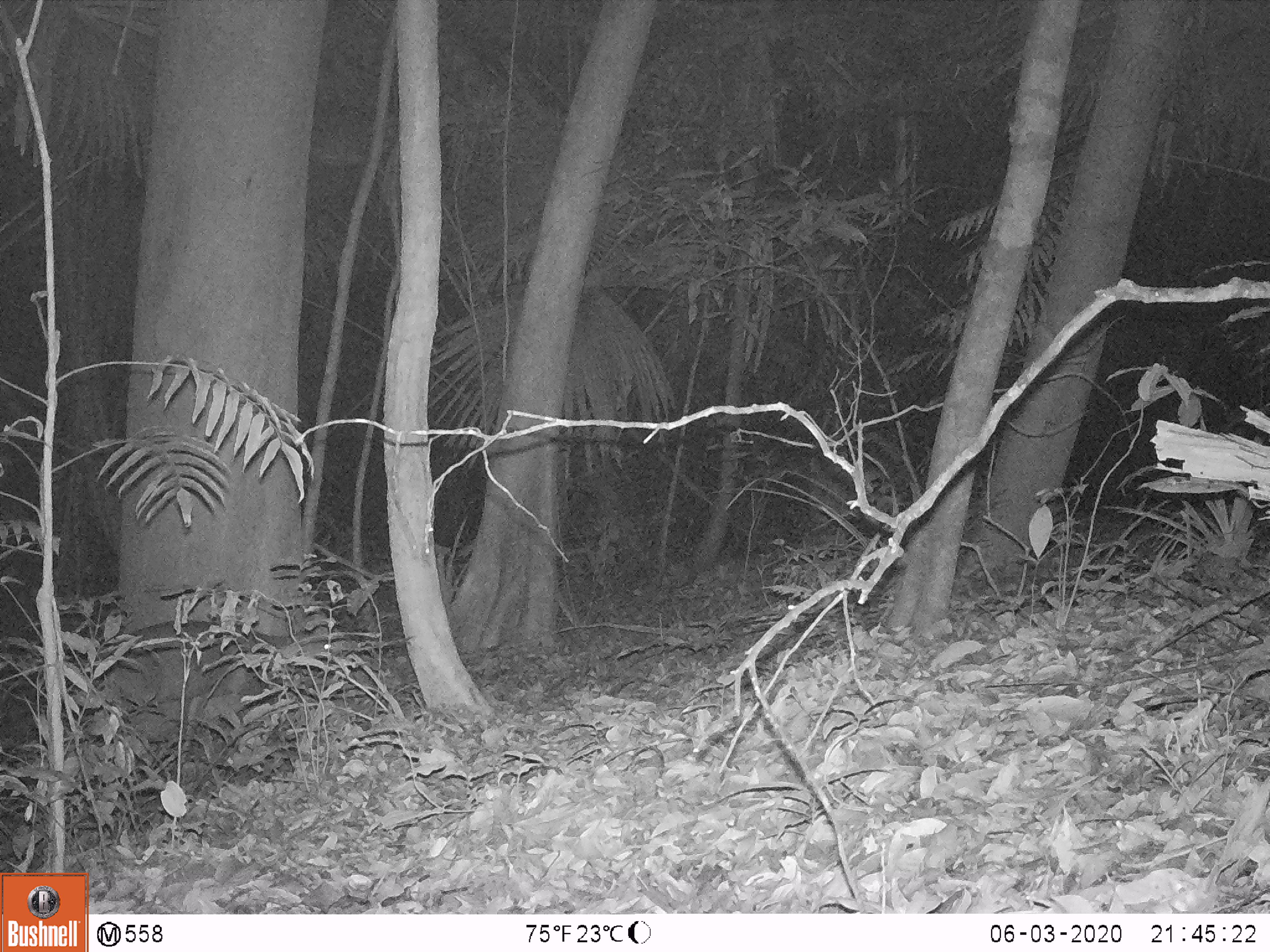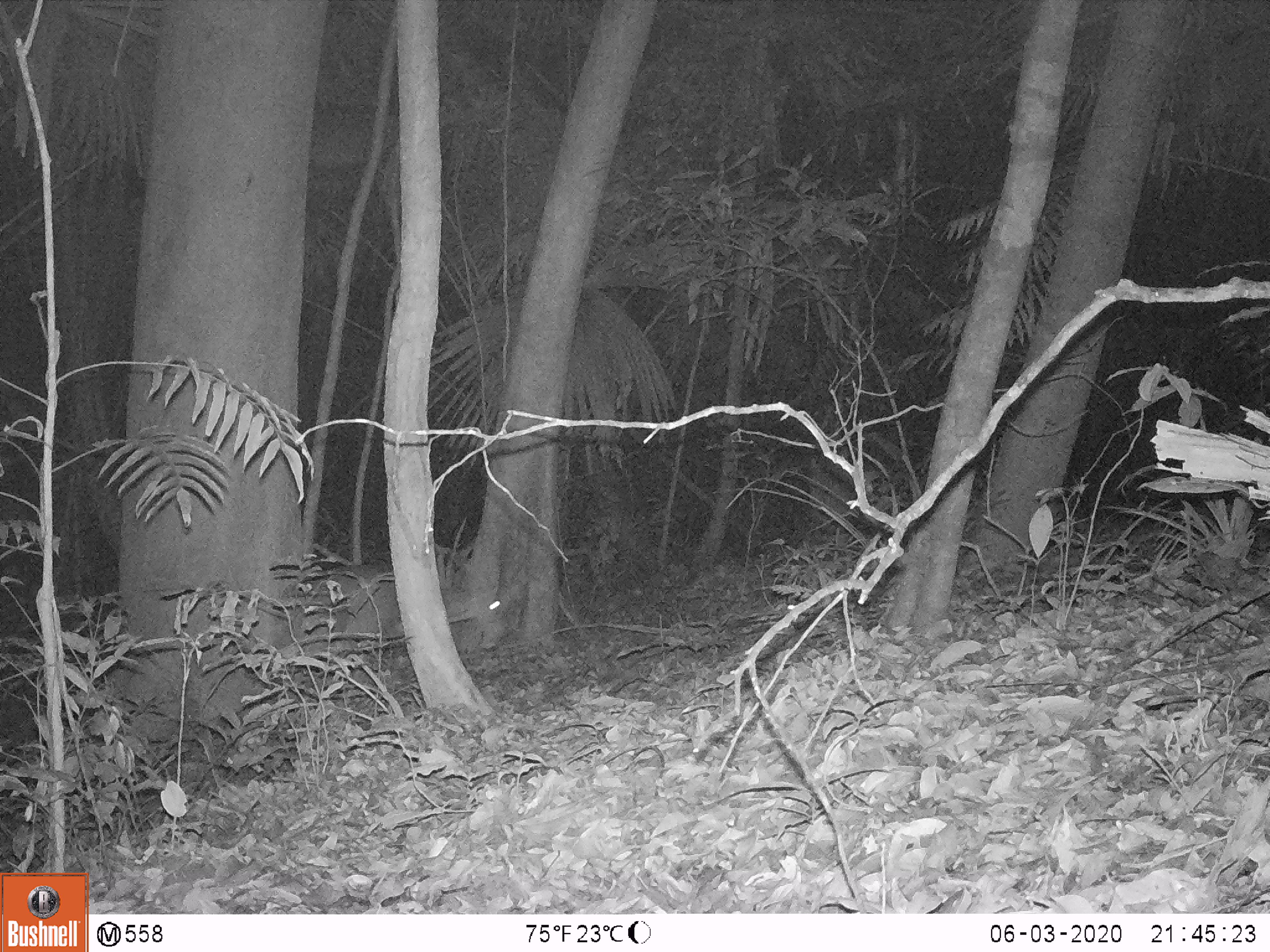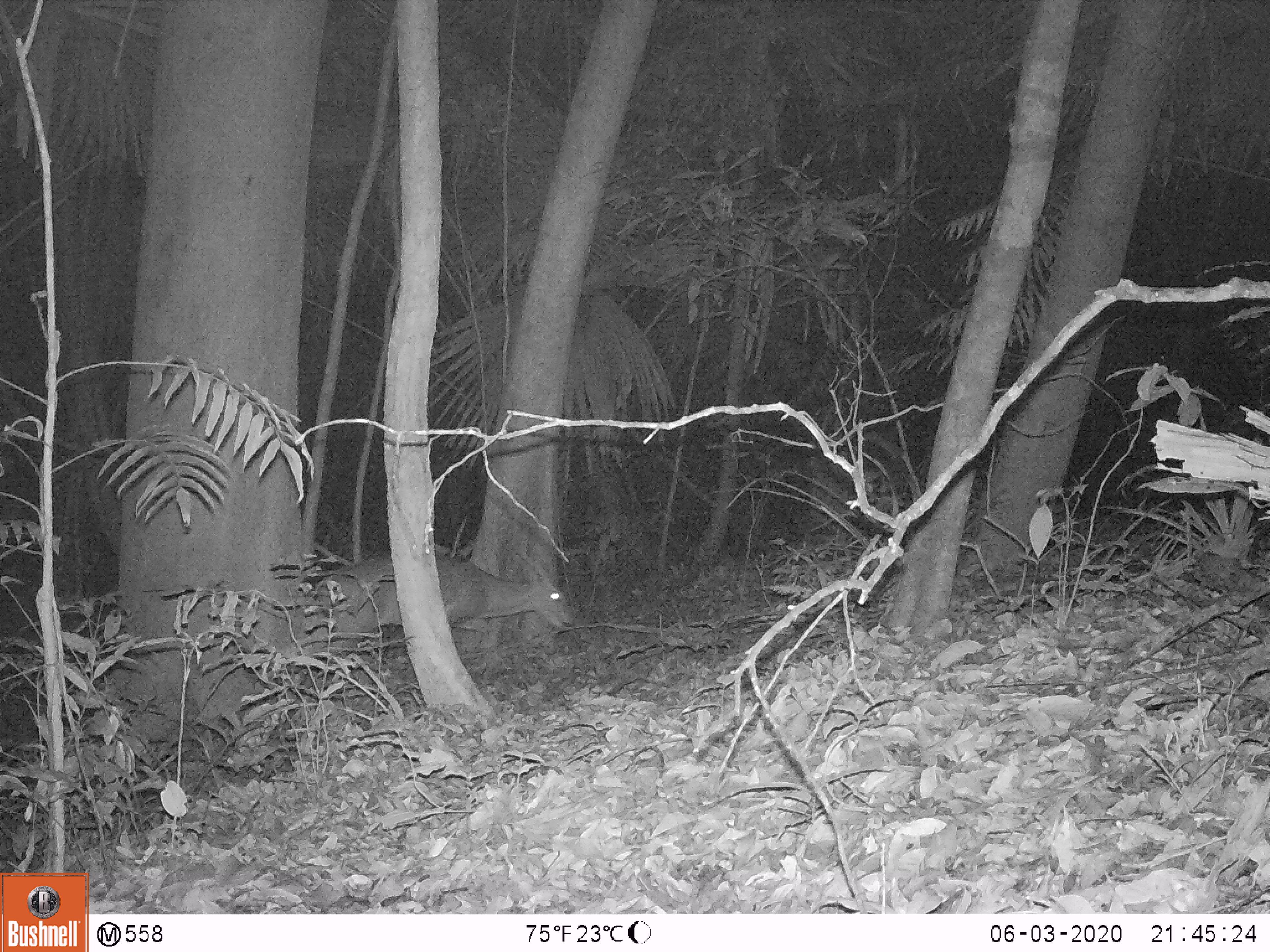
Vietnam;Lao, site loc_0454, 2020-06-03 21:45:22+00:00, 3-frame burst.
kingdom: Animalia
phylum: Chordata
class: Mammalia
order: Artiodactyla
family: Cervidae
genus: Muntiacus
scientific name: Muntiacus vuquangensis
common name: large-antlered muntjac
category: large antlered muntjac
Large antlered muntjac (large-antlered muntjac) (Muntiacus vuquangensis). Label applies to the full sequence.